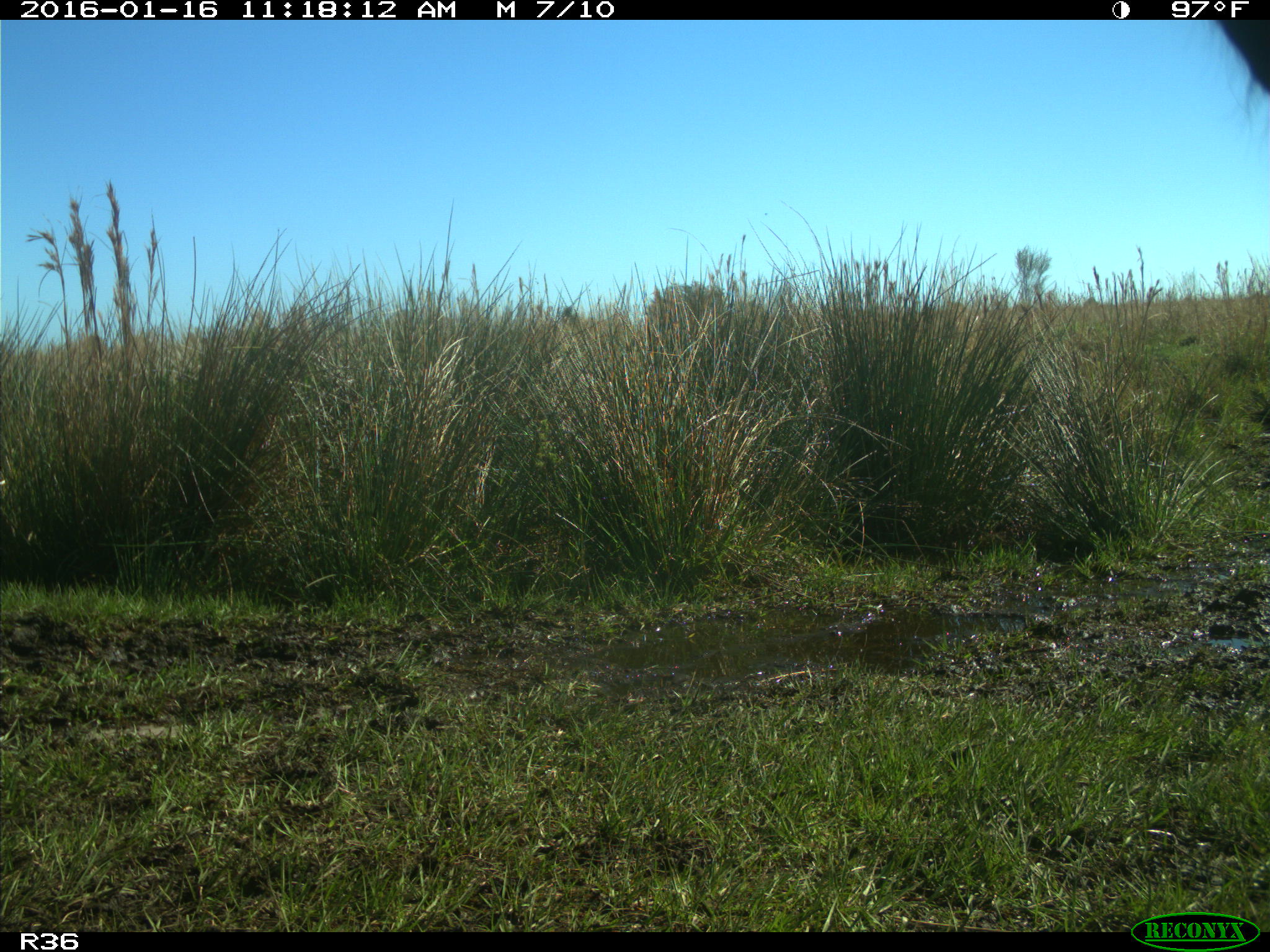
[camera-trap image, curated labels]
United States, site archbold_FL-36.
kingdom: Animalia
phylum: Chordata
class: Mammalia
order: Artiodactyla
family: Bovidae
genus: Bos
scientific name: Bos taurus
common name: domestic cow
Bos taurus (domestic cow).